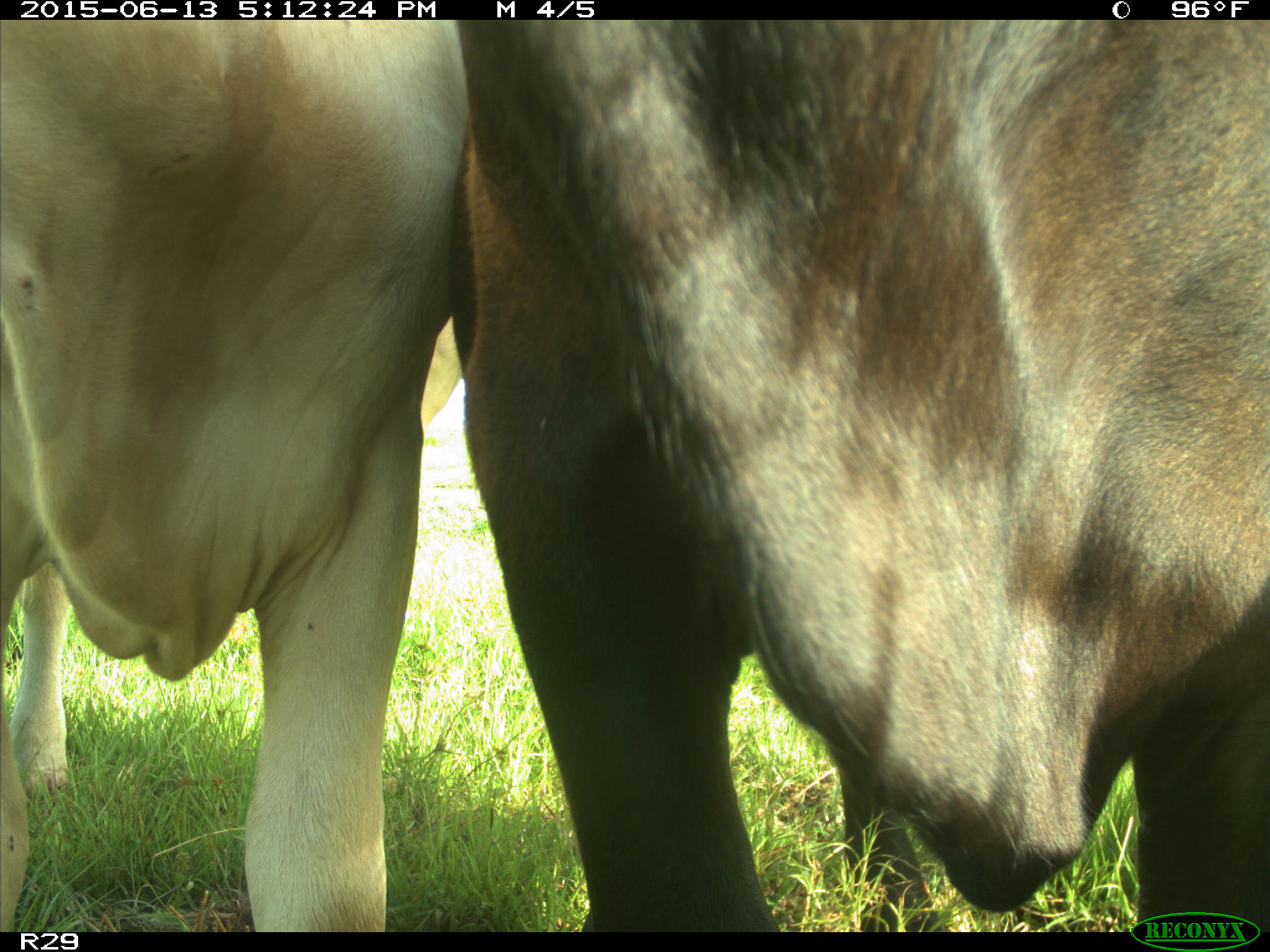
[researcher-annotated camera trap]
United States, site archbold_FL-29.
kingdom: Animalia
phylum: Chordata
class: Mammalia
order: Artiodactyla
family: Bovidae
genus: Bos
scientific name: Bos taurus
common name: domestic cow